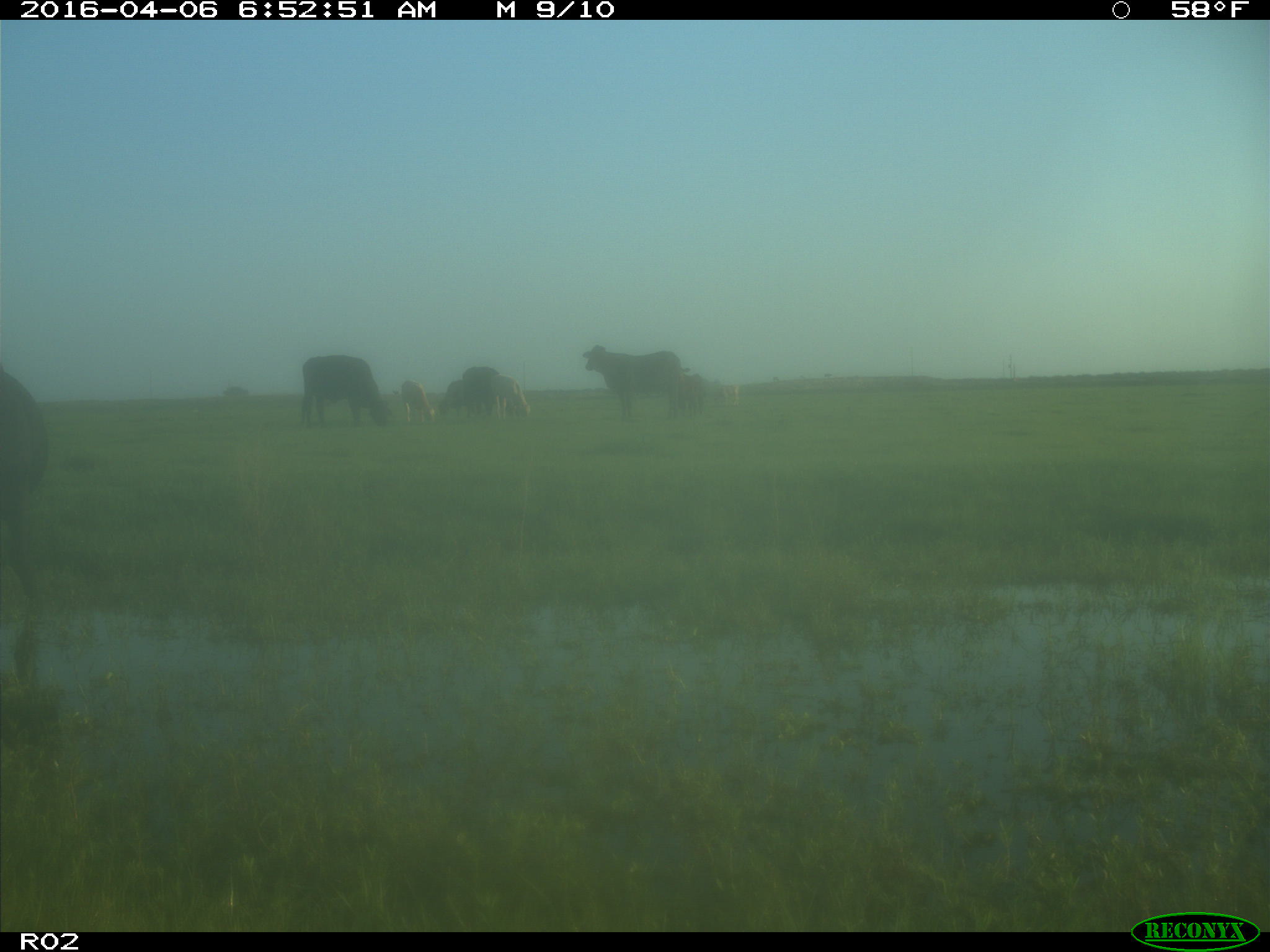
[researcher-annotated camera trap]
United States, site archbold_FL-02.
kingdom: Animalia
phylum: Chordata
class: Mammalia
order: Artiodactyla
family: Bovidae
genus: Bos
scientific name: Bos taurus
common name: domestic cow